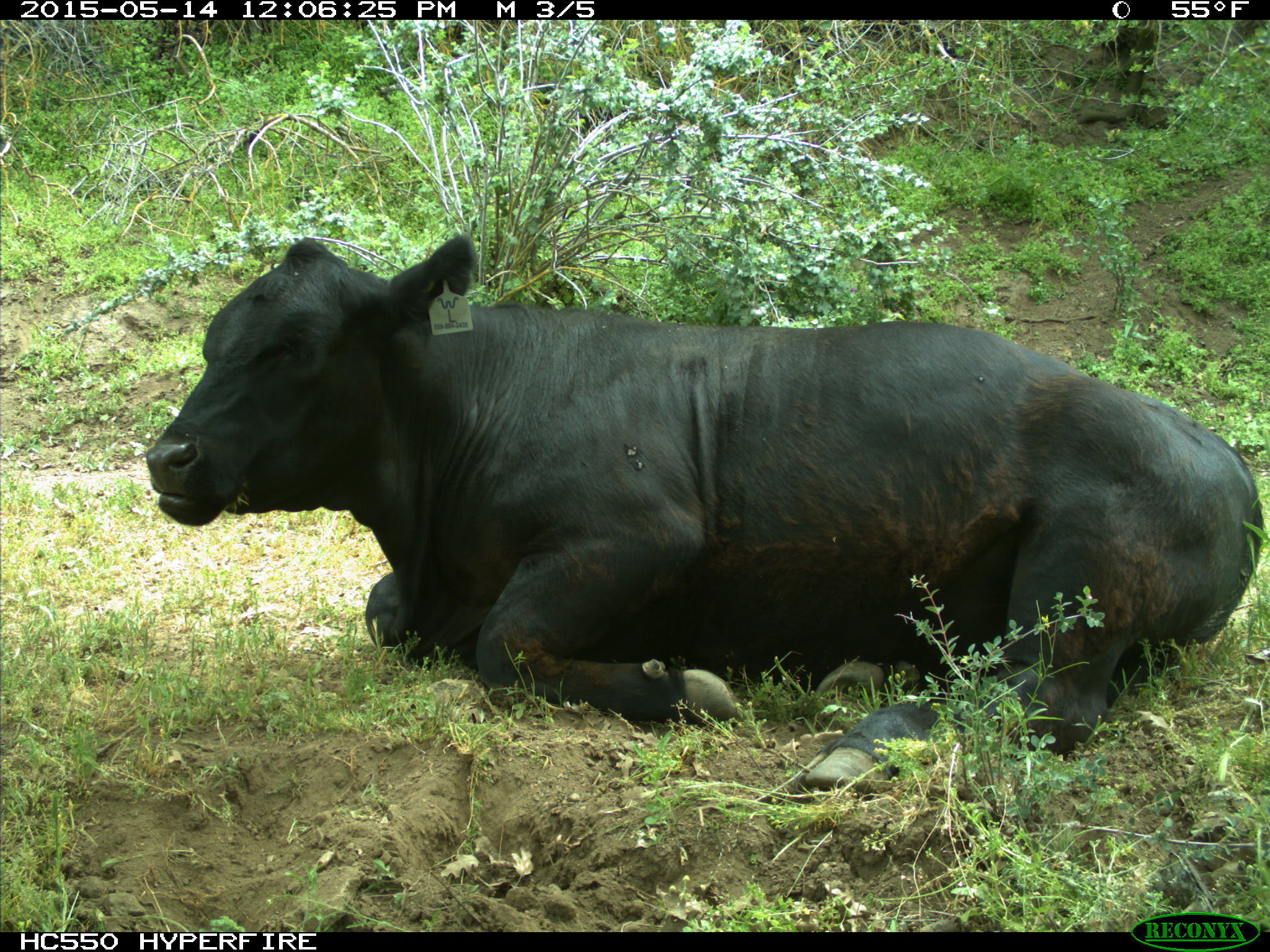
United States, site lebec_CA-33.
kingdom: Animalia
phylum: Chordata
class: Mammalia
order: Artiodactyla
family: Bovidae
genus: Bos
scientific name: Bos taurus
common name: domestic cow